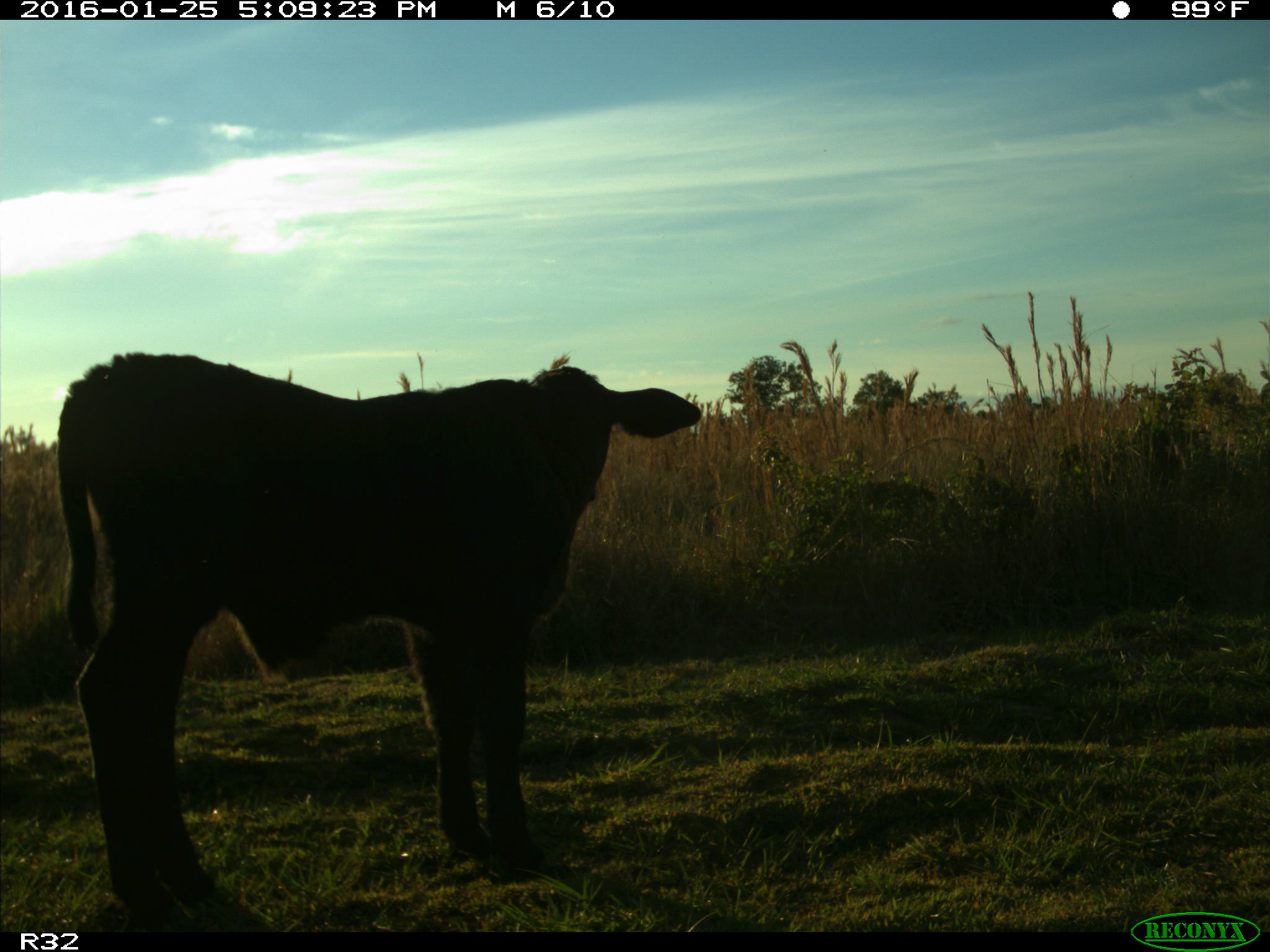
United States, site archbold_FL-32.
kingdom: Animalia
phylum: Chordata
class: Mammalia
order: Artiodactyla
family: Bovidae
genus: Bos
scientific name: Bos taurus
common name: domestic cow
Bos taurus (domestic cow).